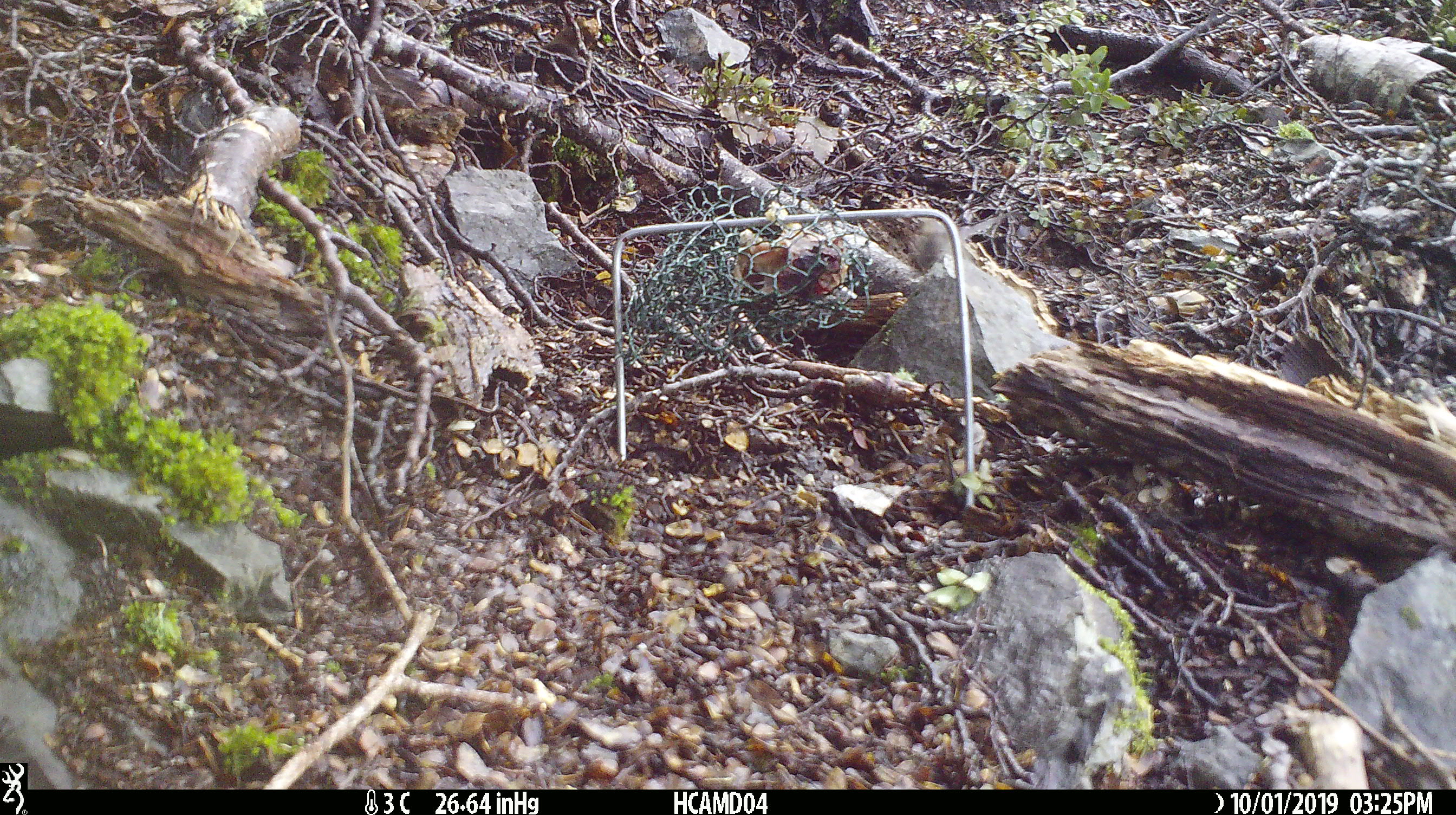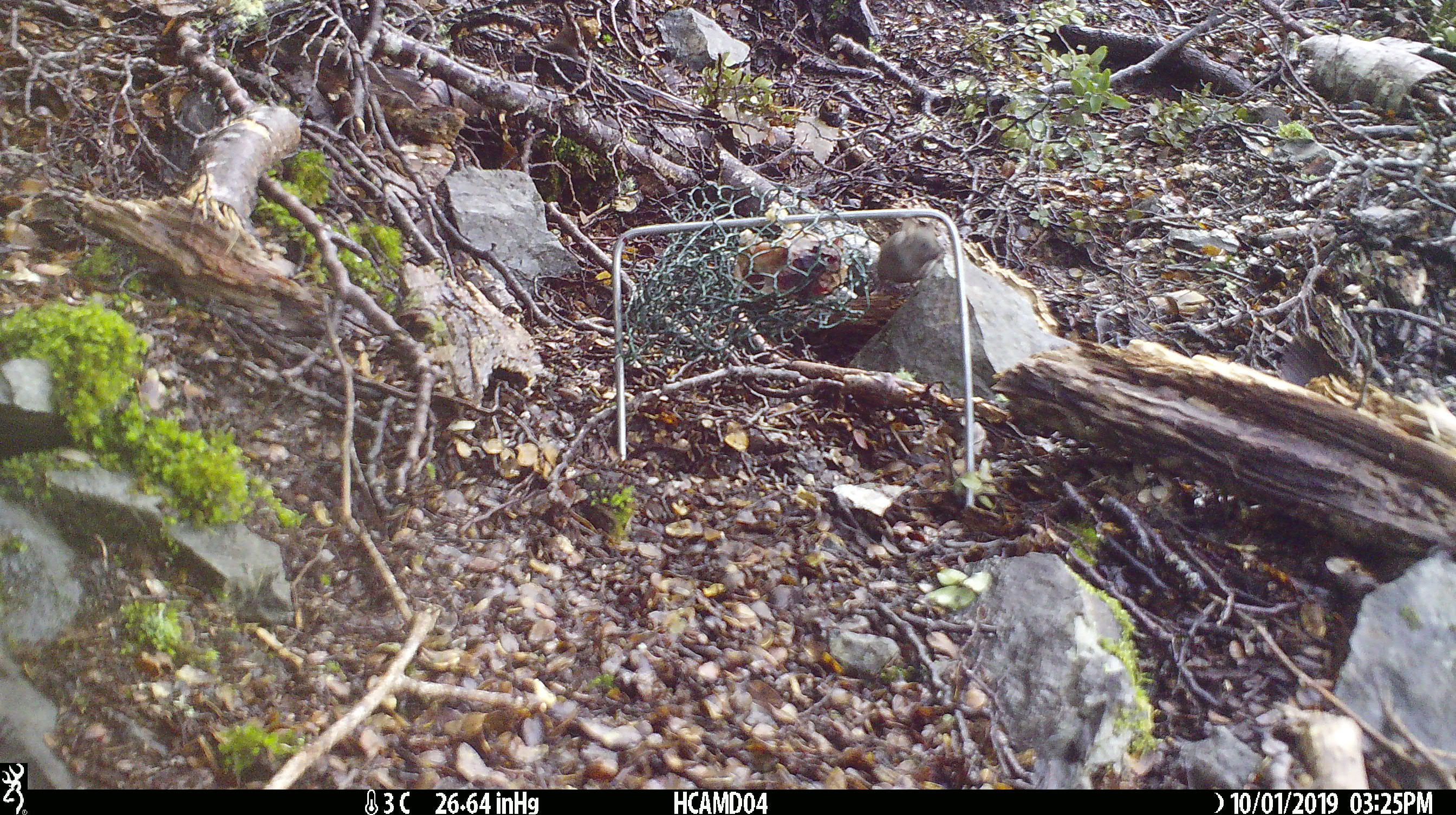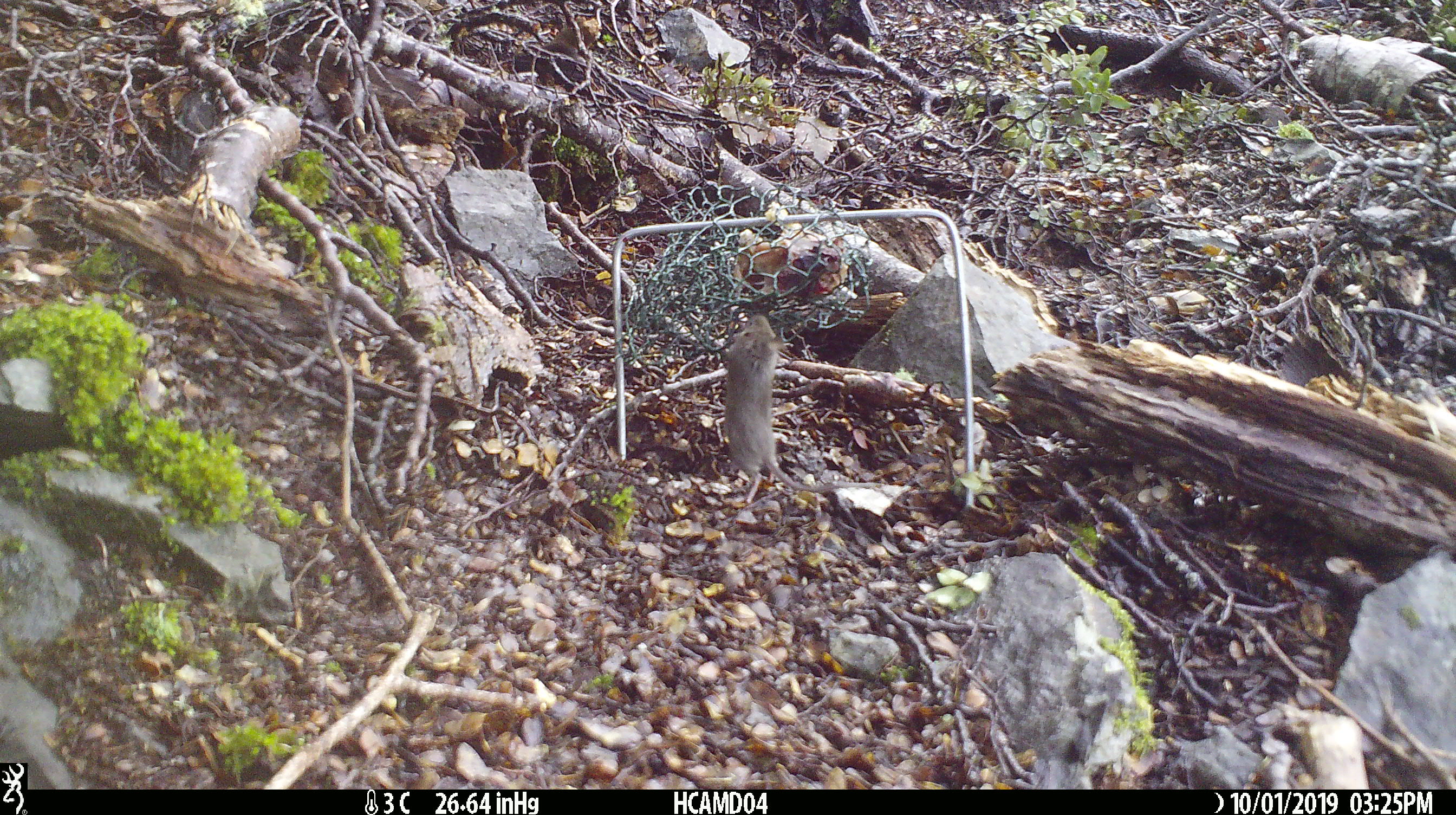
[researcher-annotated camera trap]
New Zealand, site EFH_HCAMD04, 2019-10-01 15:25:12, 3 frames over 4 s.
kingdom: Animalia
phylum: Chordata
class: Mammalia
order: Rodentia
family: Muridae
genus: Mus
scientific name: Mus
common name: mouse